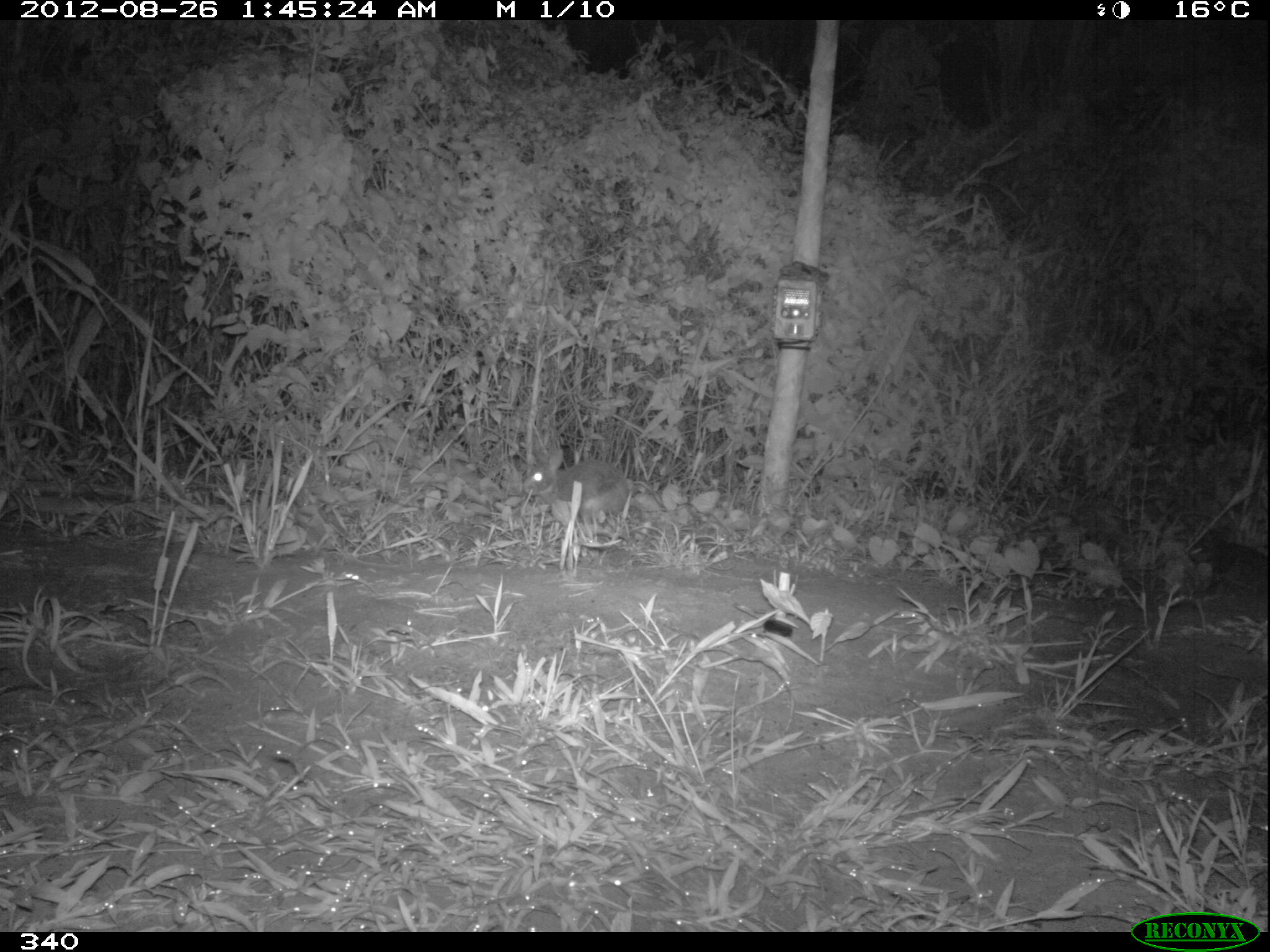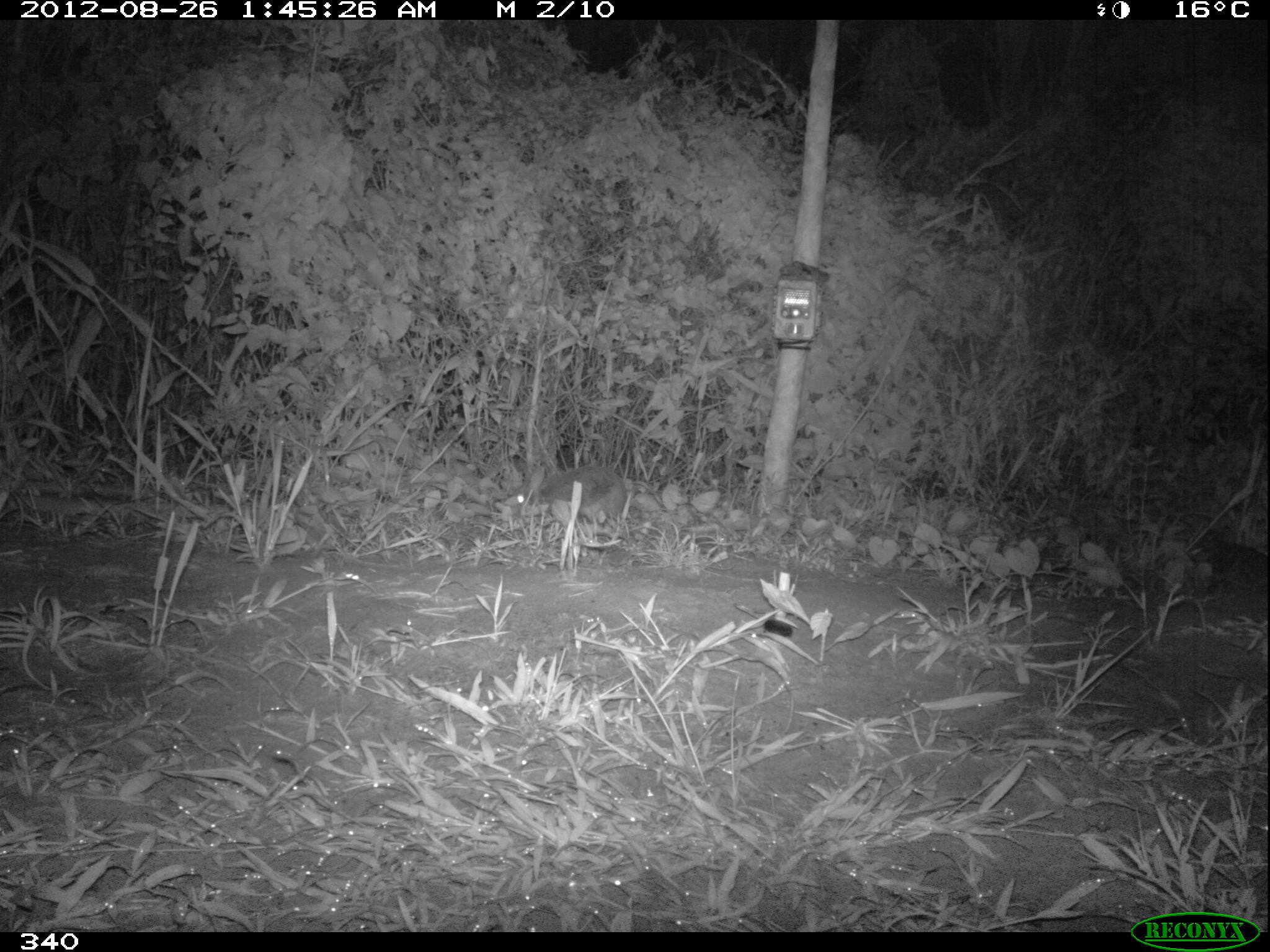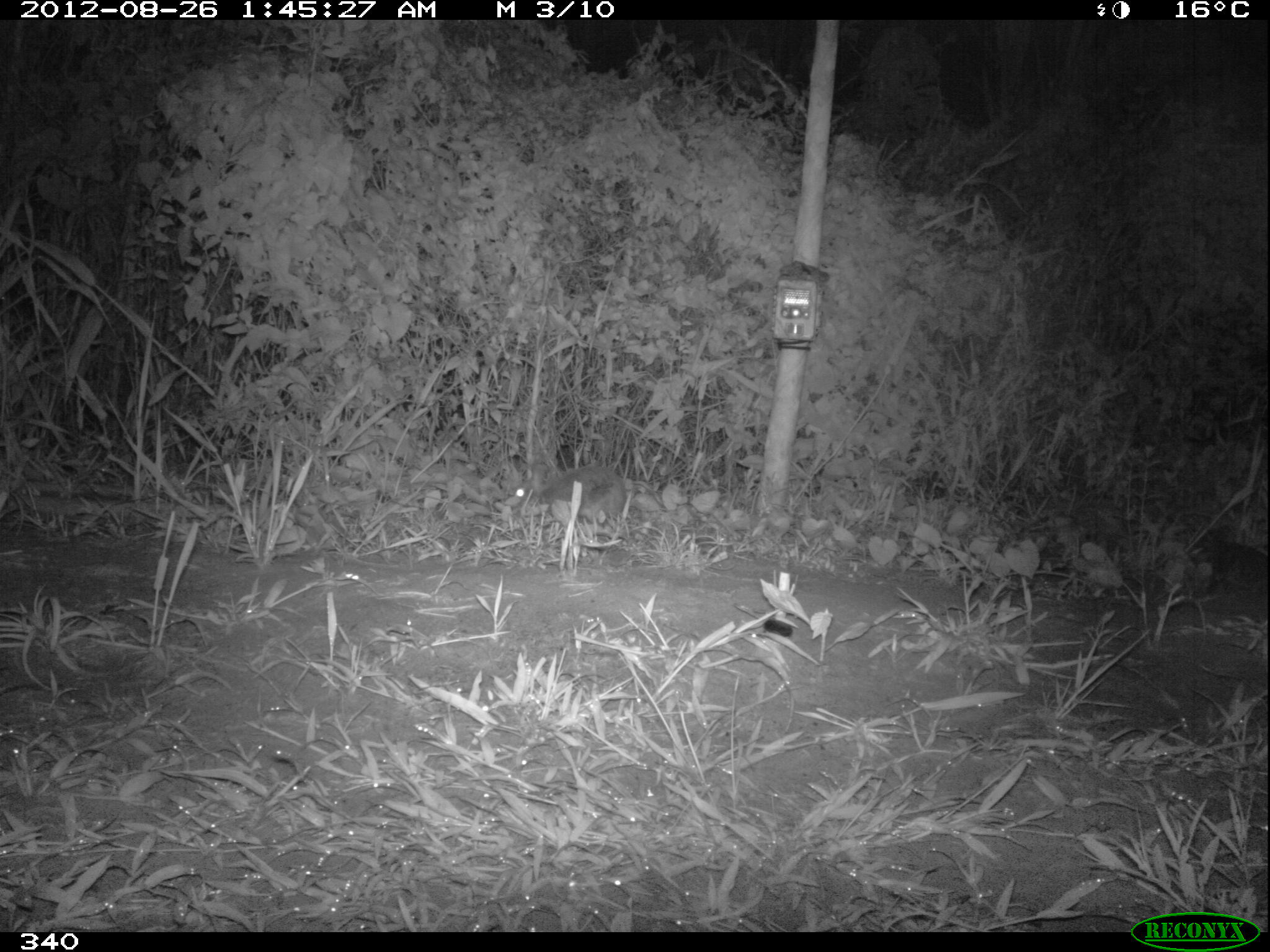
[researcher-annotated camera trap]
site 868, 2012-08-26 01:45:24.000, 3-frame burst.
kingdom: Animalia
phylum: Chordata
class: Mammalia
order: Lagomorpha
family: Leporidae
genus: Sylvilagus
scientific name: Sylvilagus brasiliensis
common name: tapeti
Sylvilagus brasiliensis (tapeti).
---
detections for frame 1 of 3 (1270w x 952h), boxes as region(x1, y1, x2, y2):
sylvilagus brasiliensis: region(523, 447, 629, 523)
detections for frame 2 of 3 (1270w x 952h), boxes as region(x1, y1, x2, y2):
sylvilagus brasiliensis: region(510, 464, 629, 528)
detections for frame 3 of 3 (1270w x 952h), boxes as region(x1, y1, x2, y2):
sylvilagus brasiliensis: region(508, 461, 628, 525)